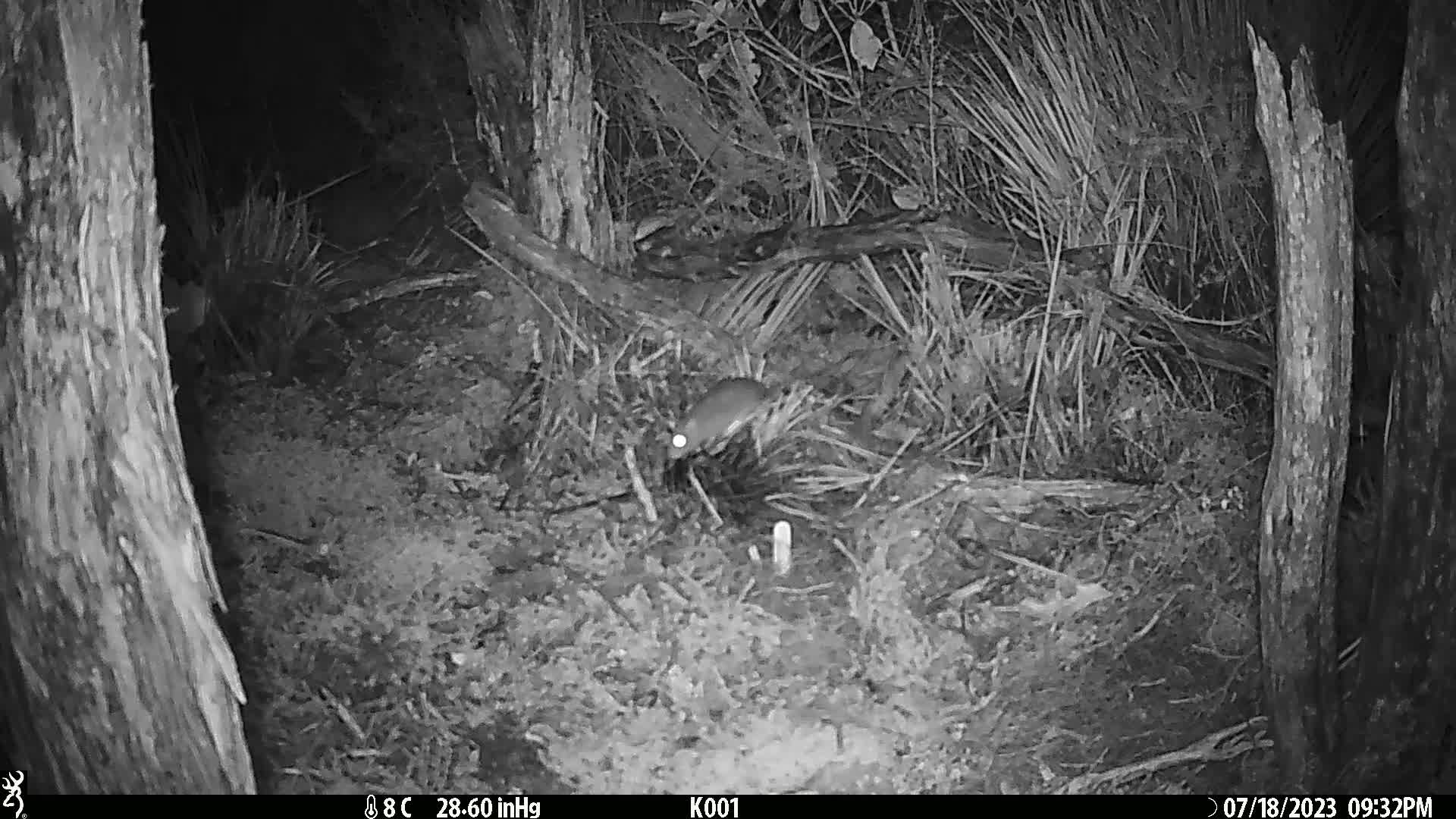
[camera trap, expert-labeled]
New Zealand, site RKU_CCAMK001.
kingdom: Animalia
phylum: Chordata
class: Mammalia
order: Rodentia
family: Muridae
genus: Rattus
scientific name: Rattus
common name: rat